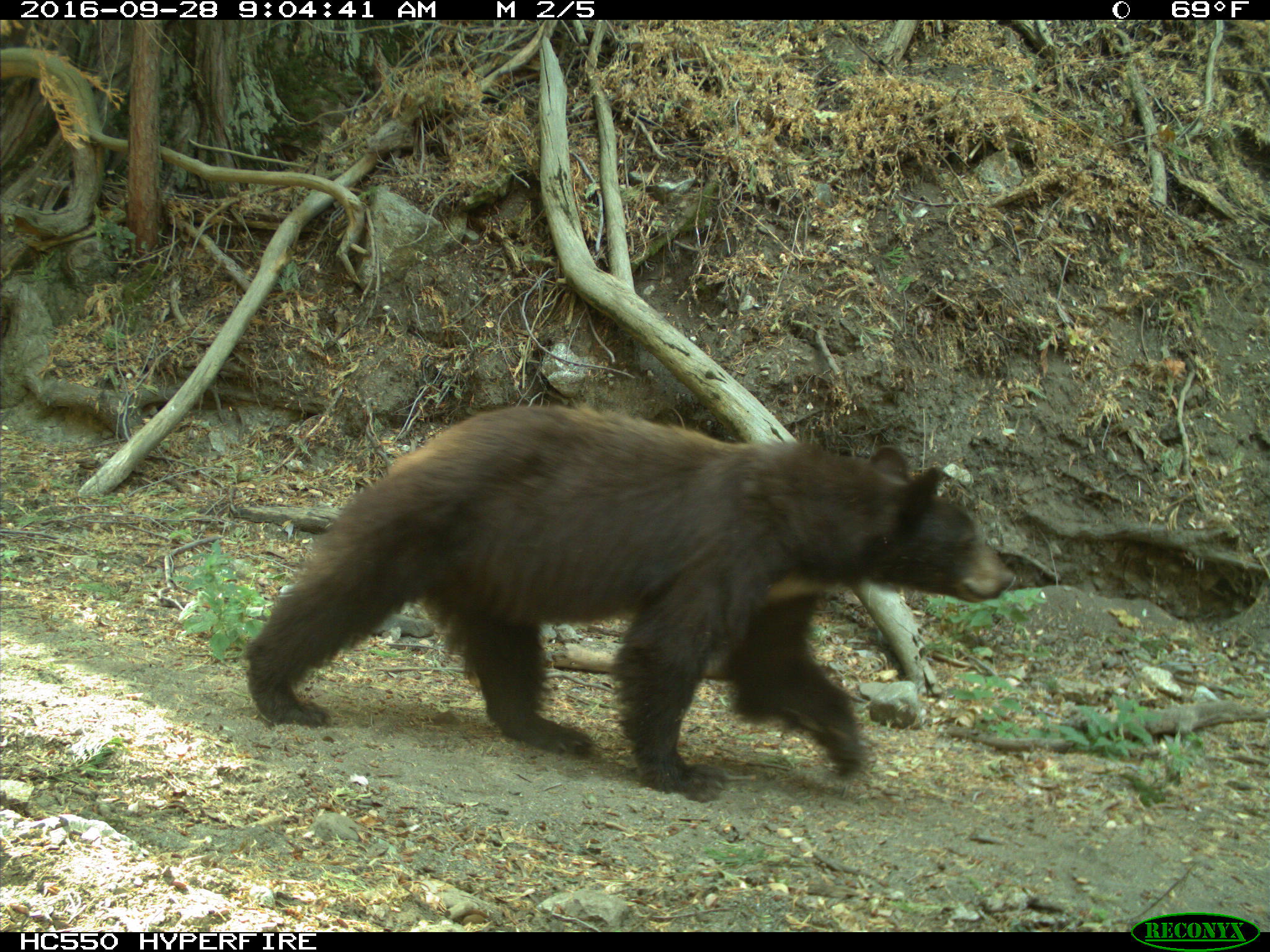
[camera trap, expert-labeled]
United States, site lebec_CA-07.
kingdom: Animalia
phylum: Chordata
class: Mammalia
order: Carnivora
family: Ursidae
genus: Ursus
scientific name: Ursus americanus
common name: american black bear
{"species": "Ursus americanus (american black bear)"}